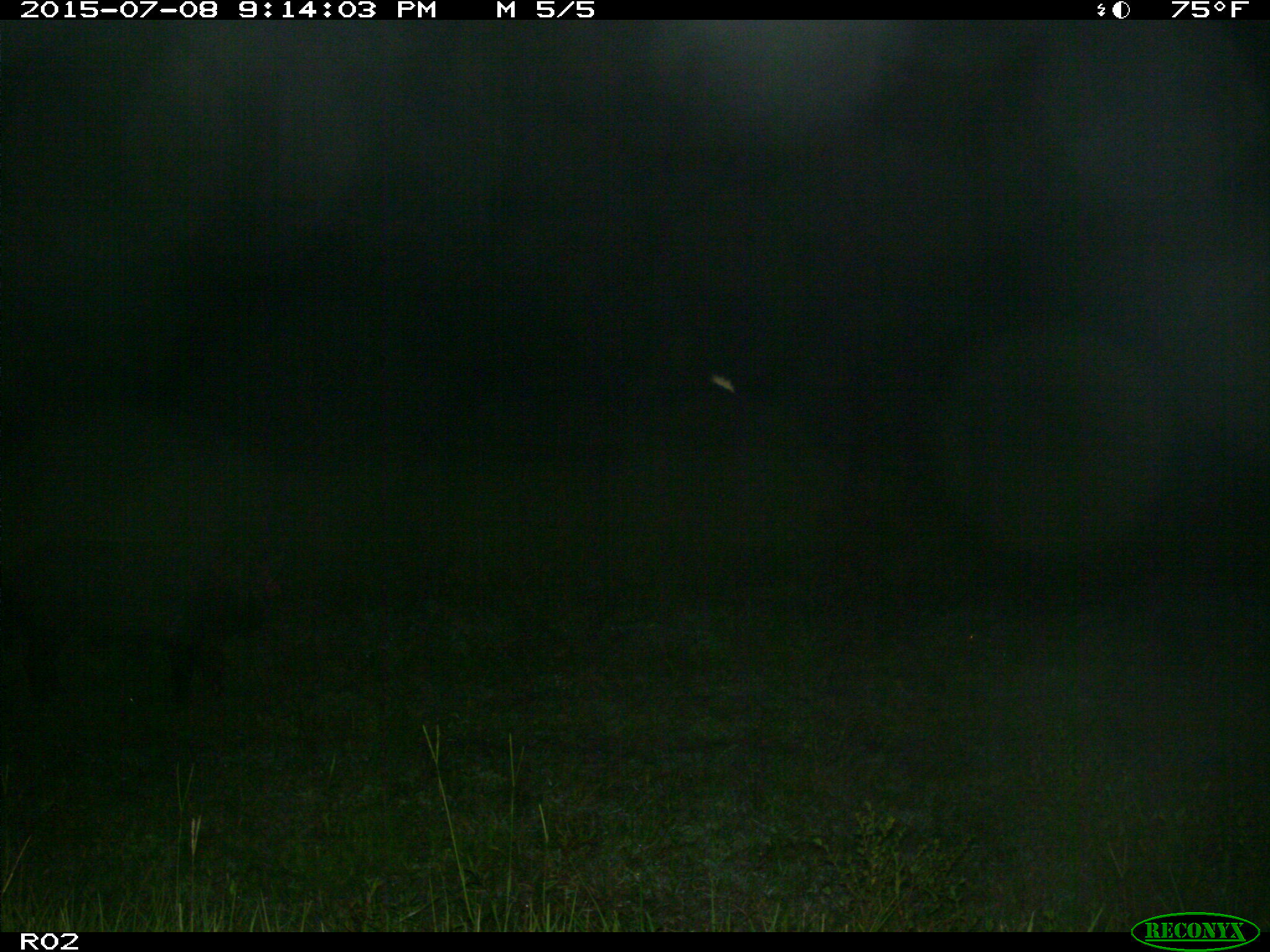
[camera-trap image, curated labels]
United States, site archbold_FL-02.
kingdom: Animalia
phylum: Chordata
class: Mammalia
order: Artiodactyla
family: Suidae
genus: Sus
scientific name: Sus scrofa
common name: wild boar